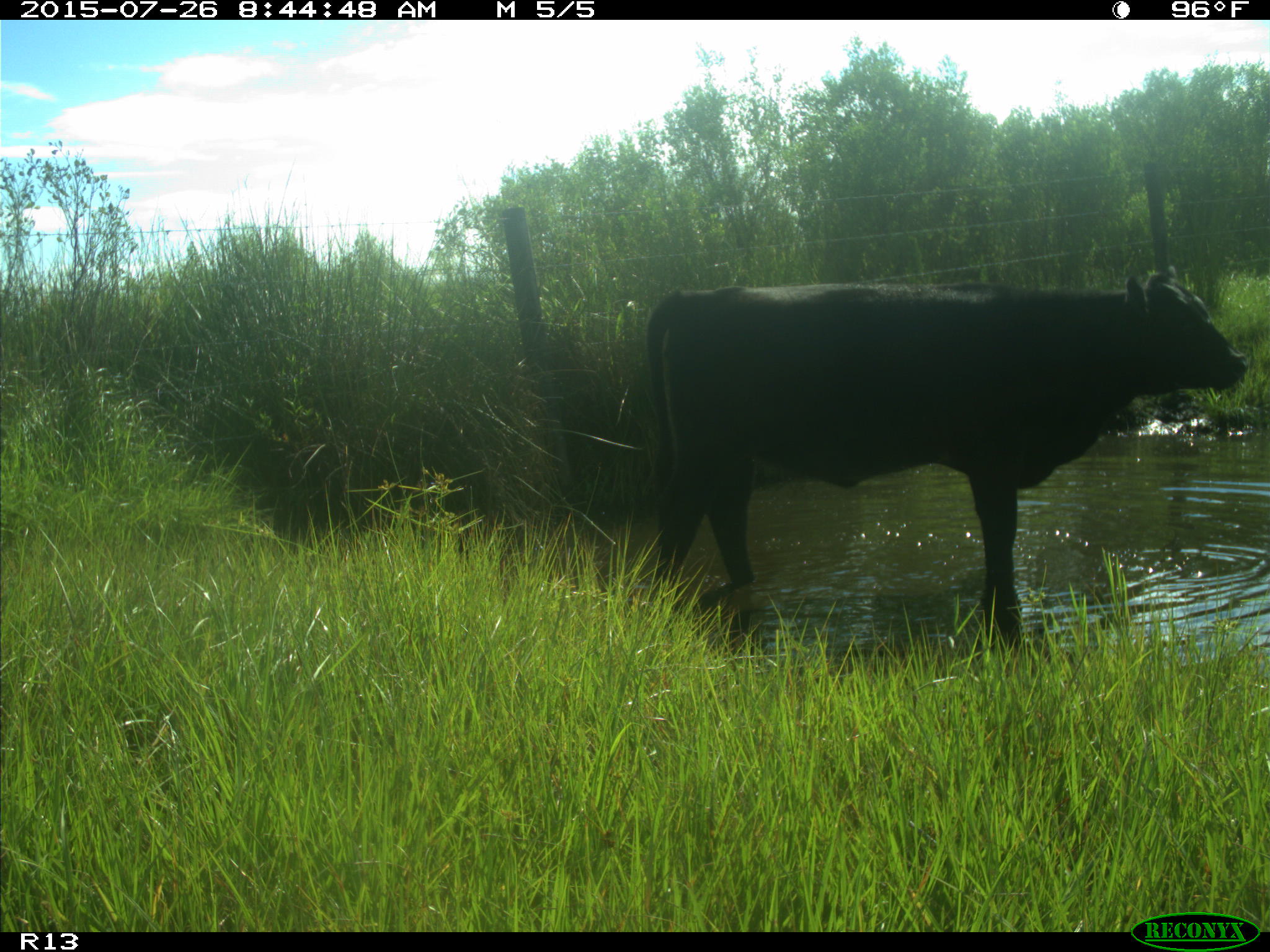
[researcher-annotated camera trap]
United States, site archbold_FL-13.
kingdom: Animalia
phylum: Chordata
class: Mammalia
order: Artiodactyla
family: Bovidae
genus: Bos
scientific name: Bos taurus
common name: domestic cow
Bos taurus (domestic cow).